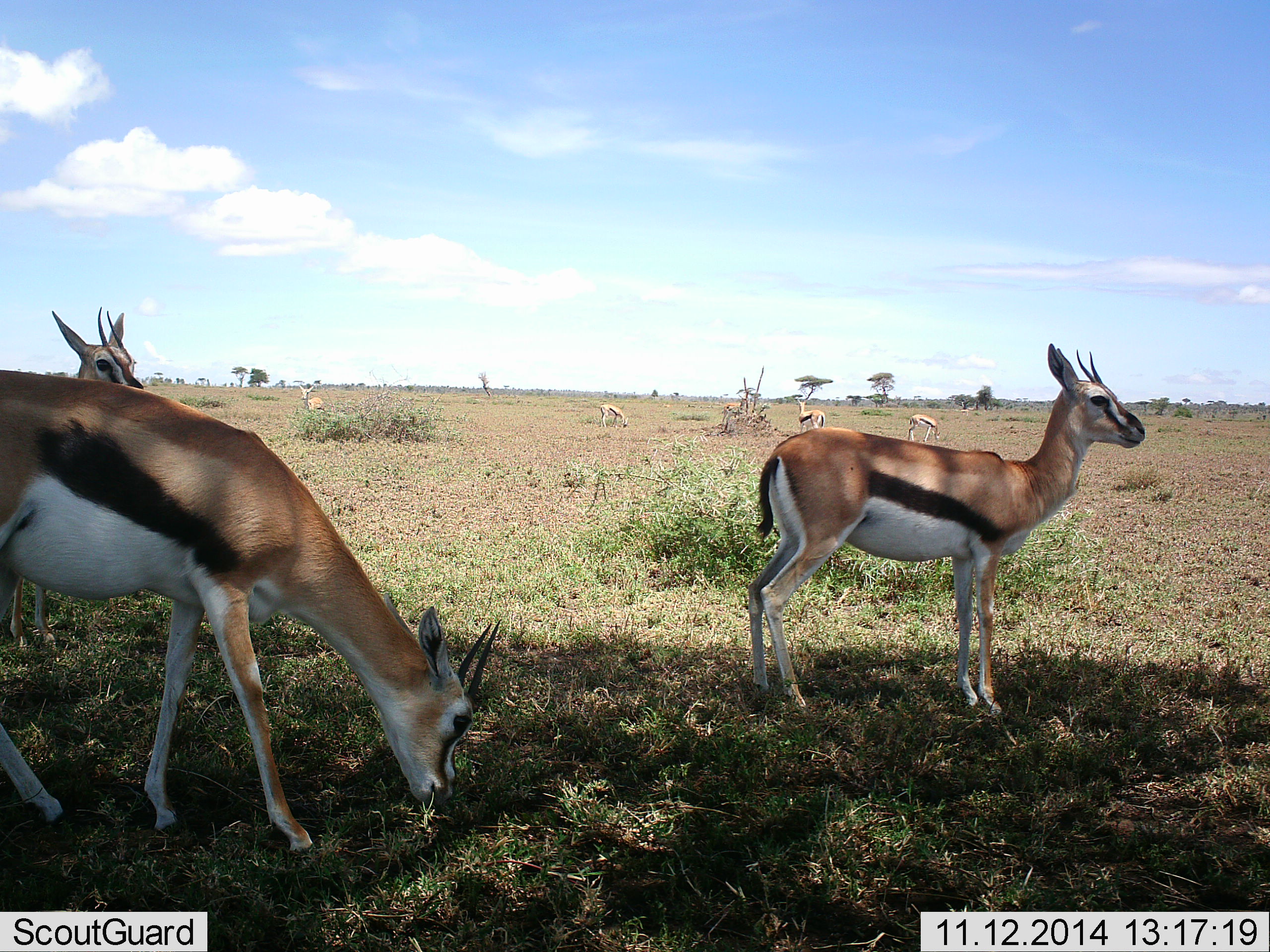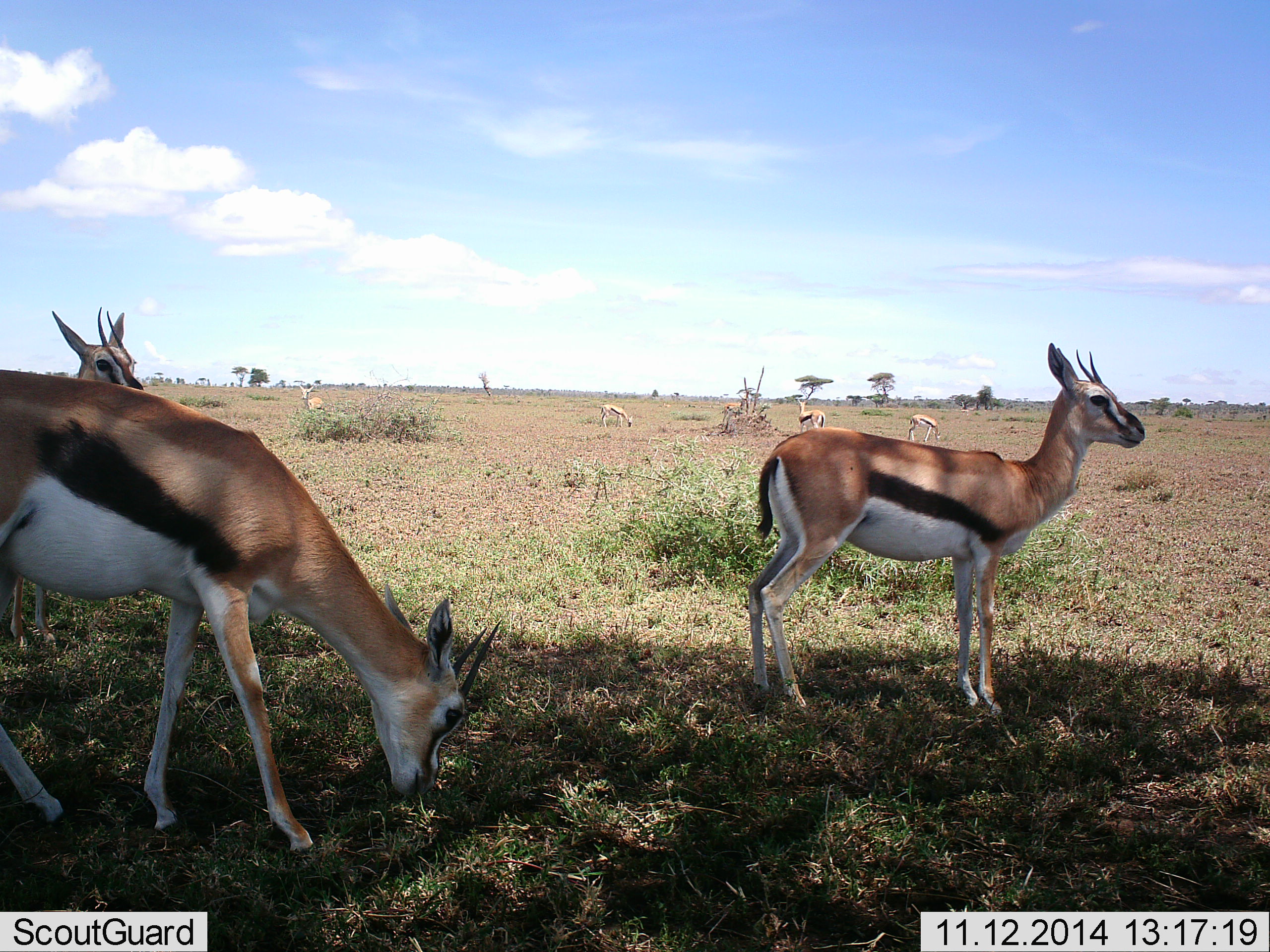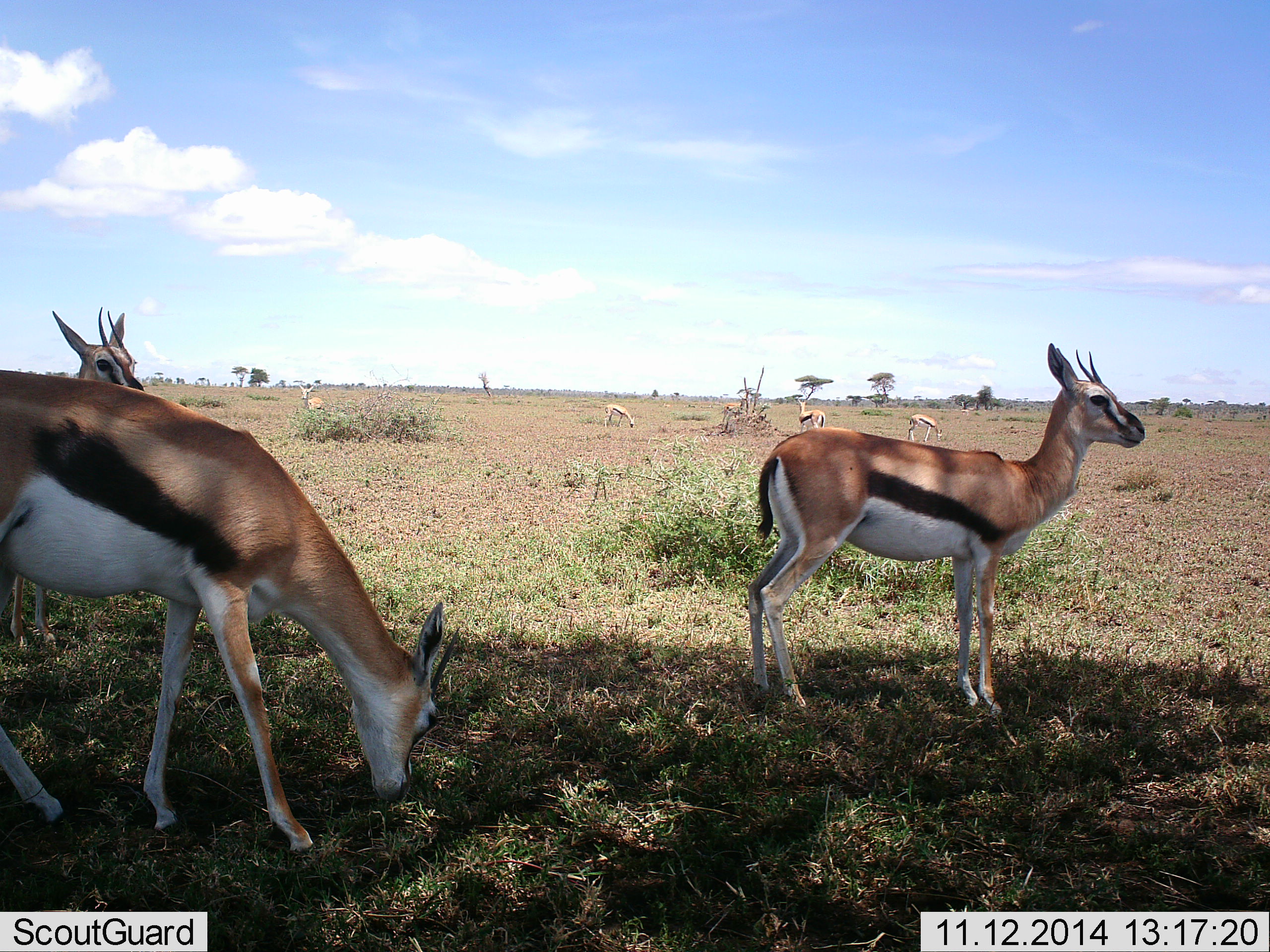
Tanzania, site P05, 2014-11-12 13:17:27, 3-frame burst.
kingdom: Animalia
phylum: Chordata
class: Mammalia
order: Artiodactyla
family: Bovidae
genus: Eudorcas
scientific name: Eudorcas thomsonii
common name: thomson's gazelle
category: gazellethomsons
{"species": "gazellethomsons (thomson's gazelle) (Eudorcas thomsonii)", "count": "7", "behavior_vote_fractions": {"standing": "80%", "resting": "0%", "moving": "20%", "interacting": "0%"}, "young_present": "0%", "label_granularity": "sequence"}